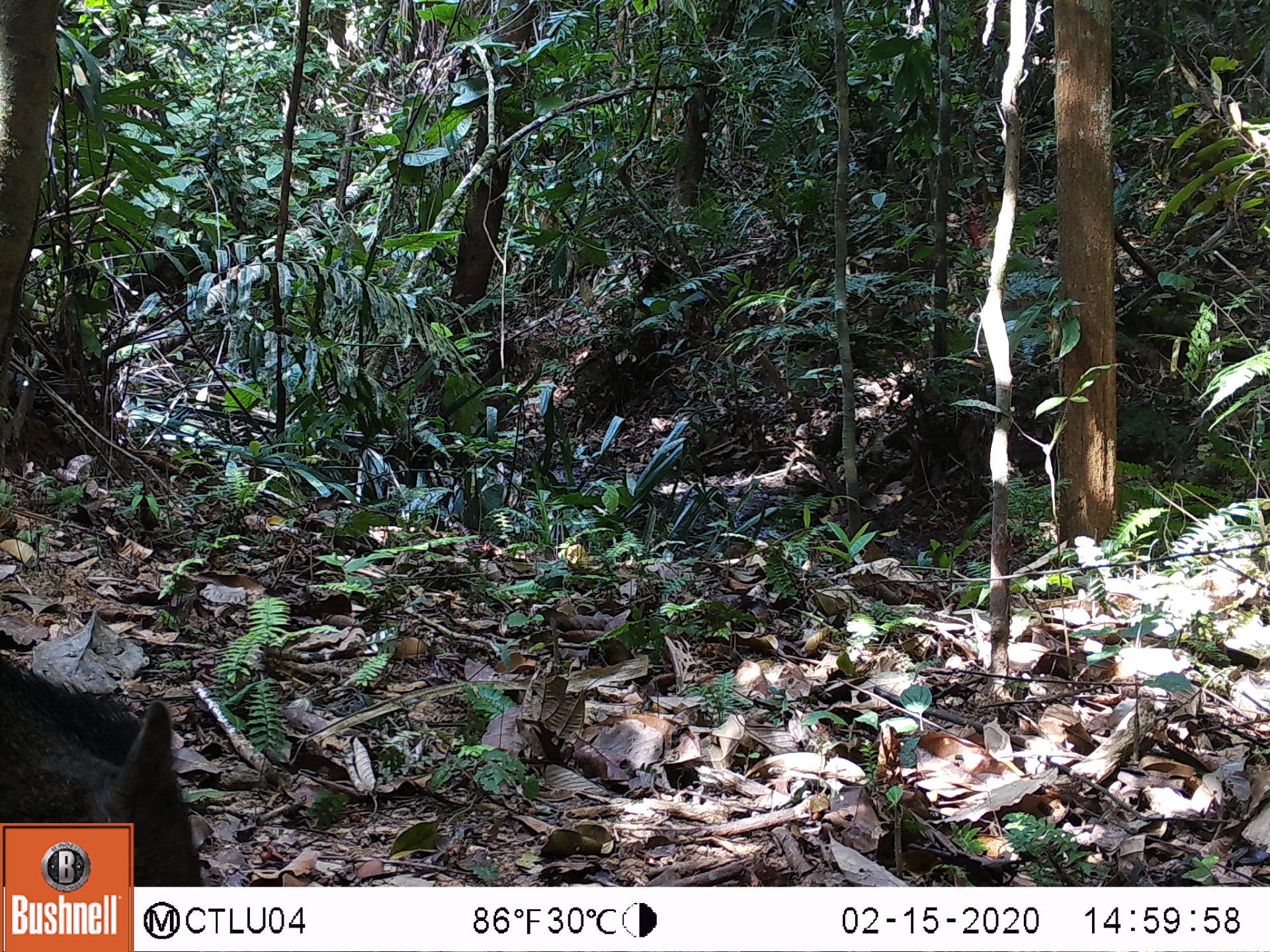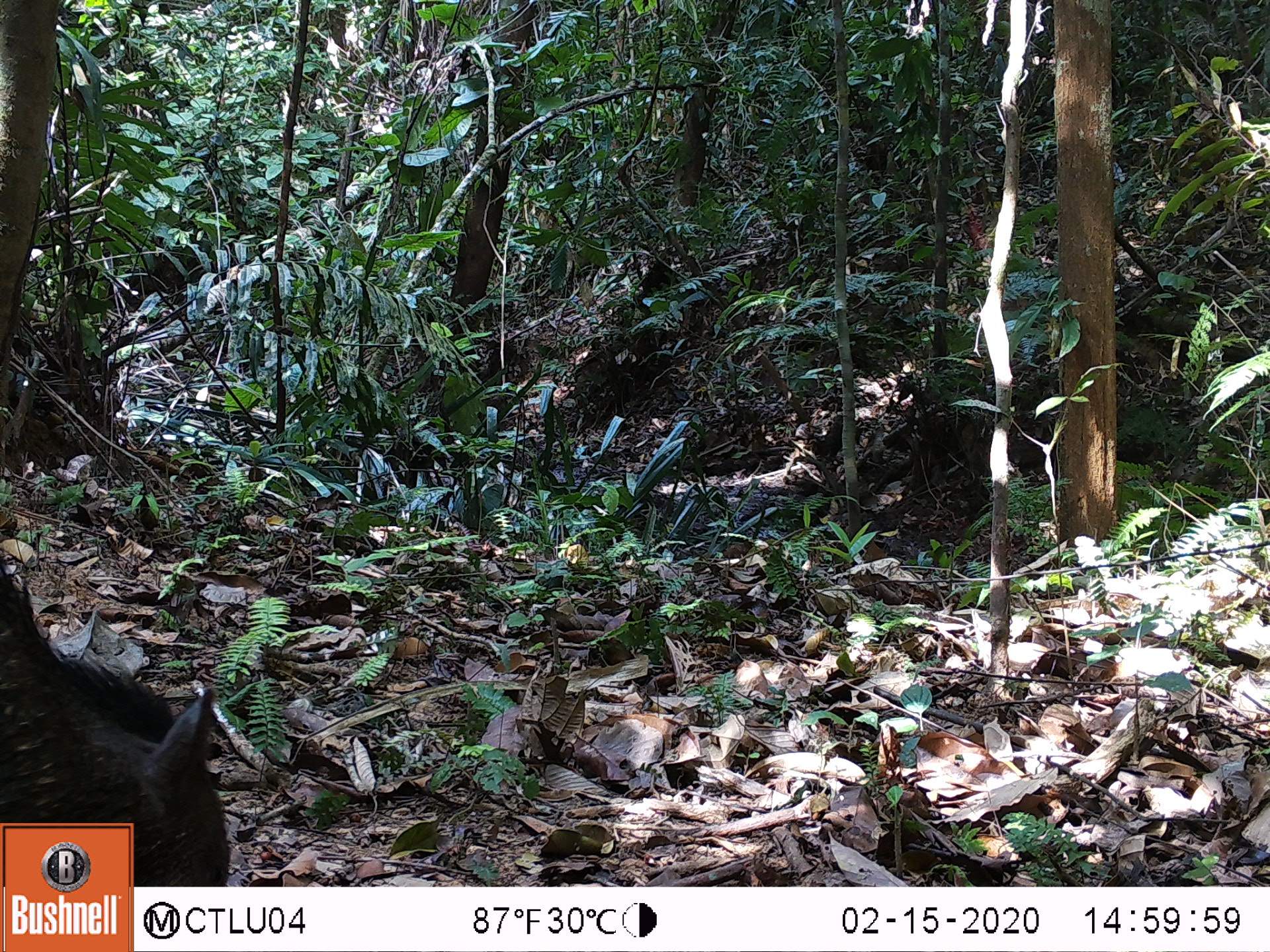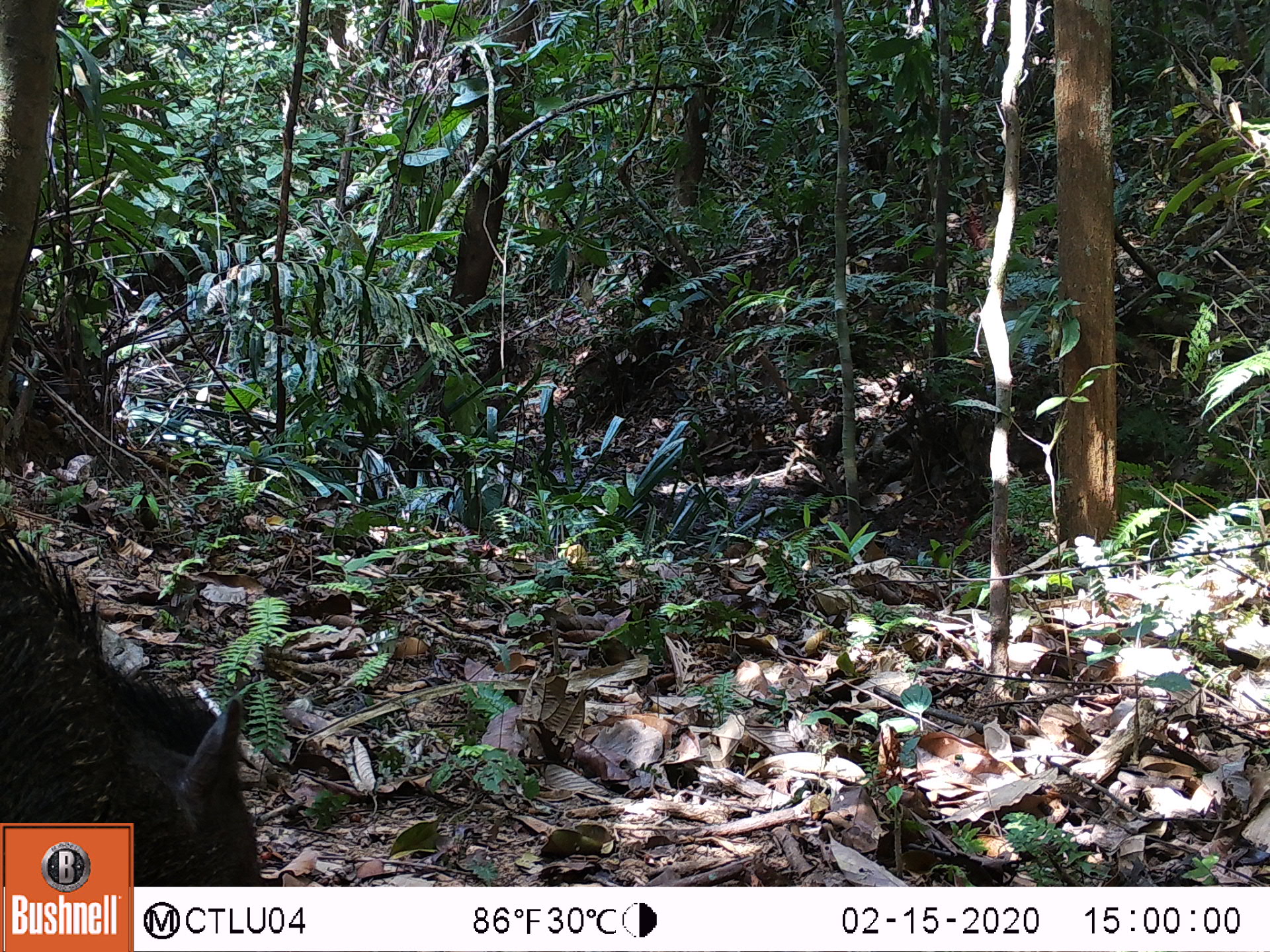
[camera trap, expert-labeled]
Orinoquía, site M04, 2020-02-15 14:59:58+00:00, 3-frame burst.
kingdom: Animalia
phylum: Chordata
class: Mammalia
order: Artiodactyla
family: Tayassuidae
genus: Pecari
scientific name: Pecari tajacu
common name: collared peccary